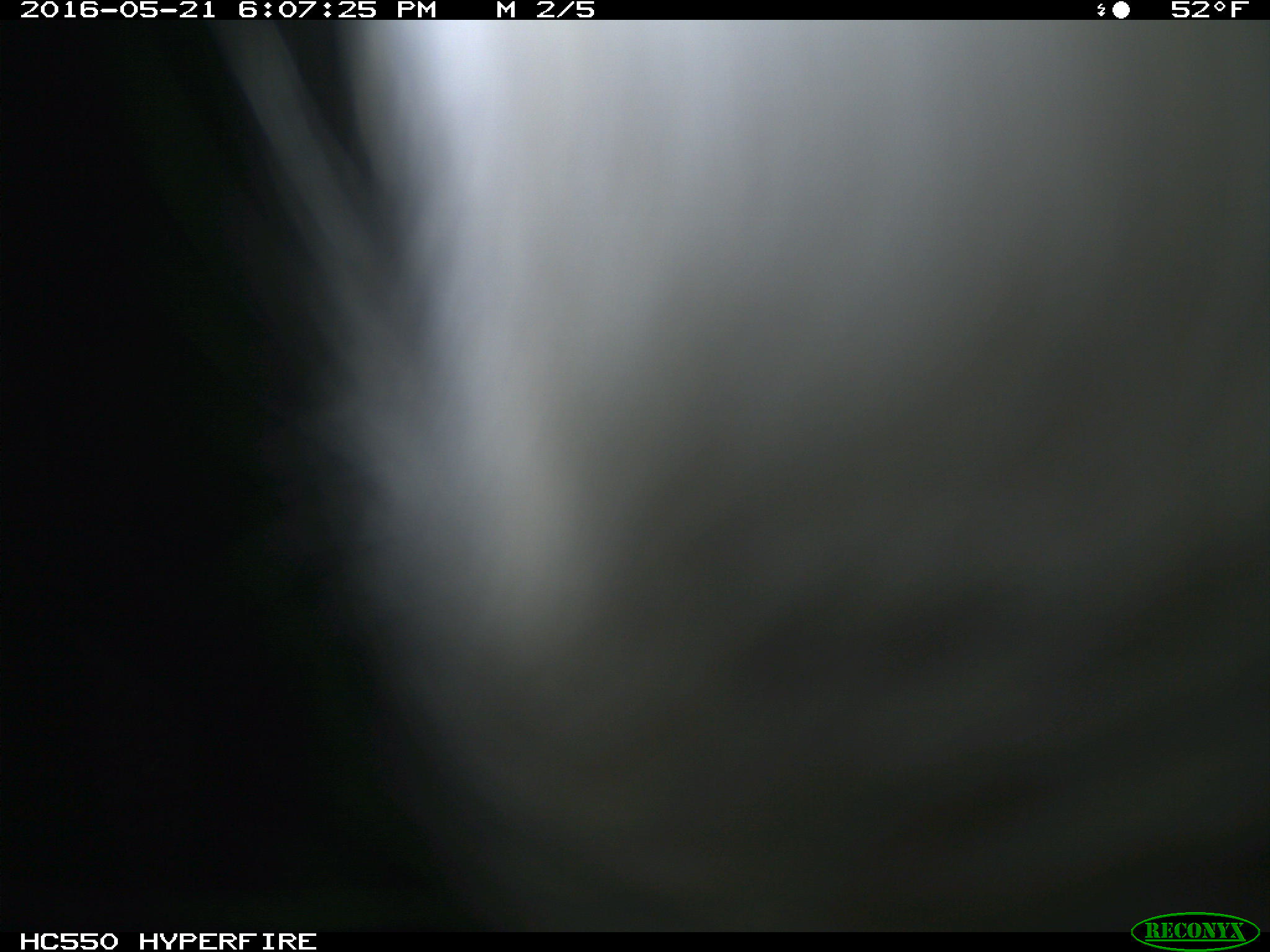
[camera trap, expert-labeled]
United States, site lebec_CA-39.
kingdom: Animalia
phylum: Chordata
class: Mammalia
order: Artiodactyla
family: Bovidae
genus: Bos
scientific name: Bos taurus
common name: domestic cow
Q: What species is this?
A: Bos taurus (domestic cow).